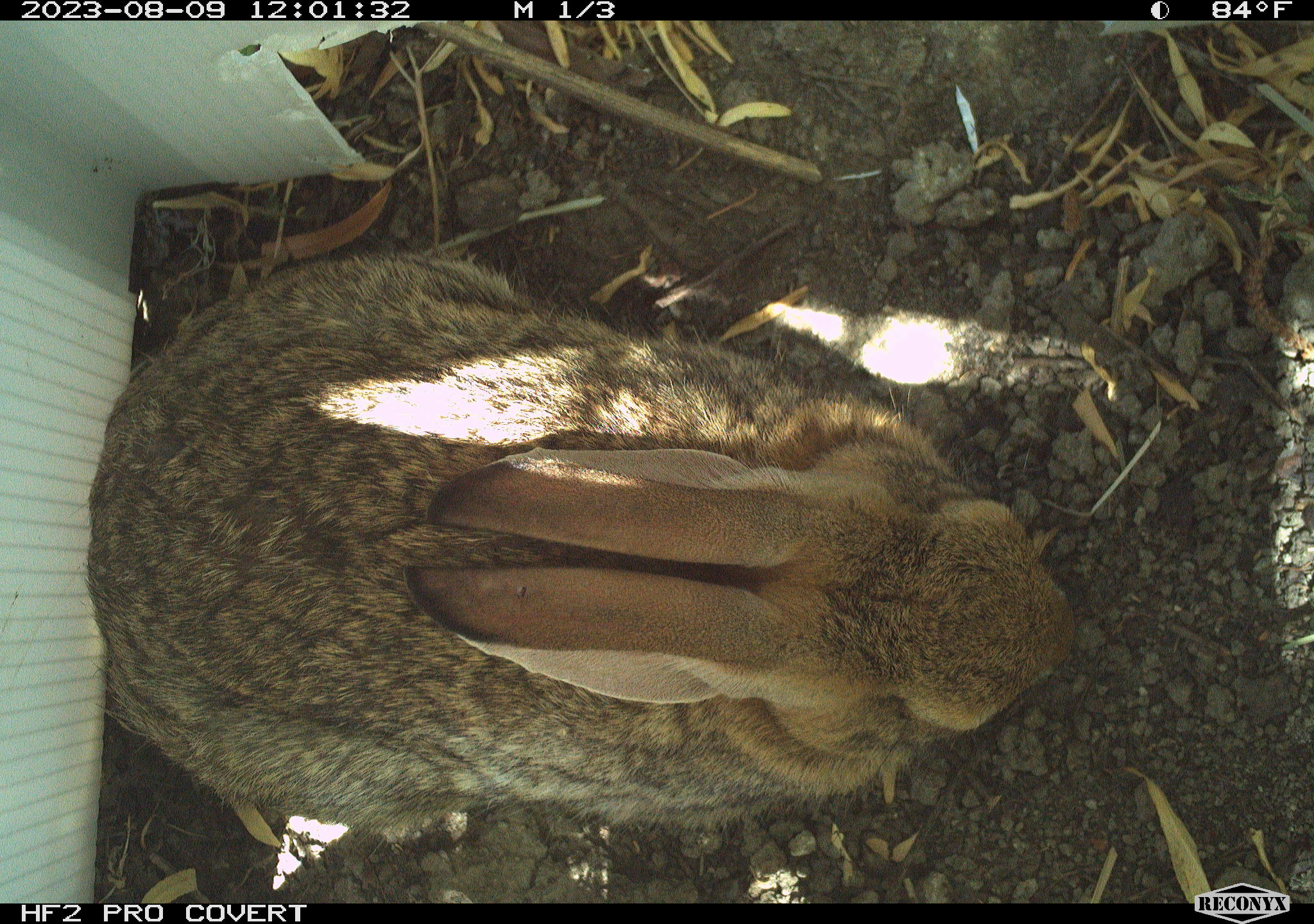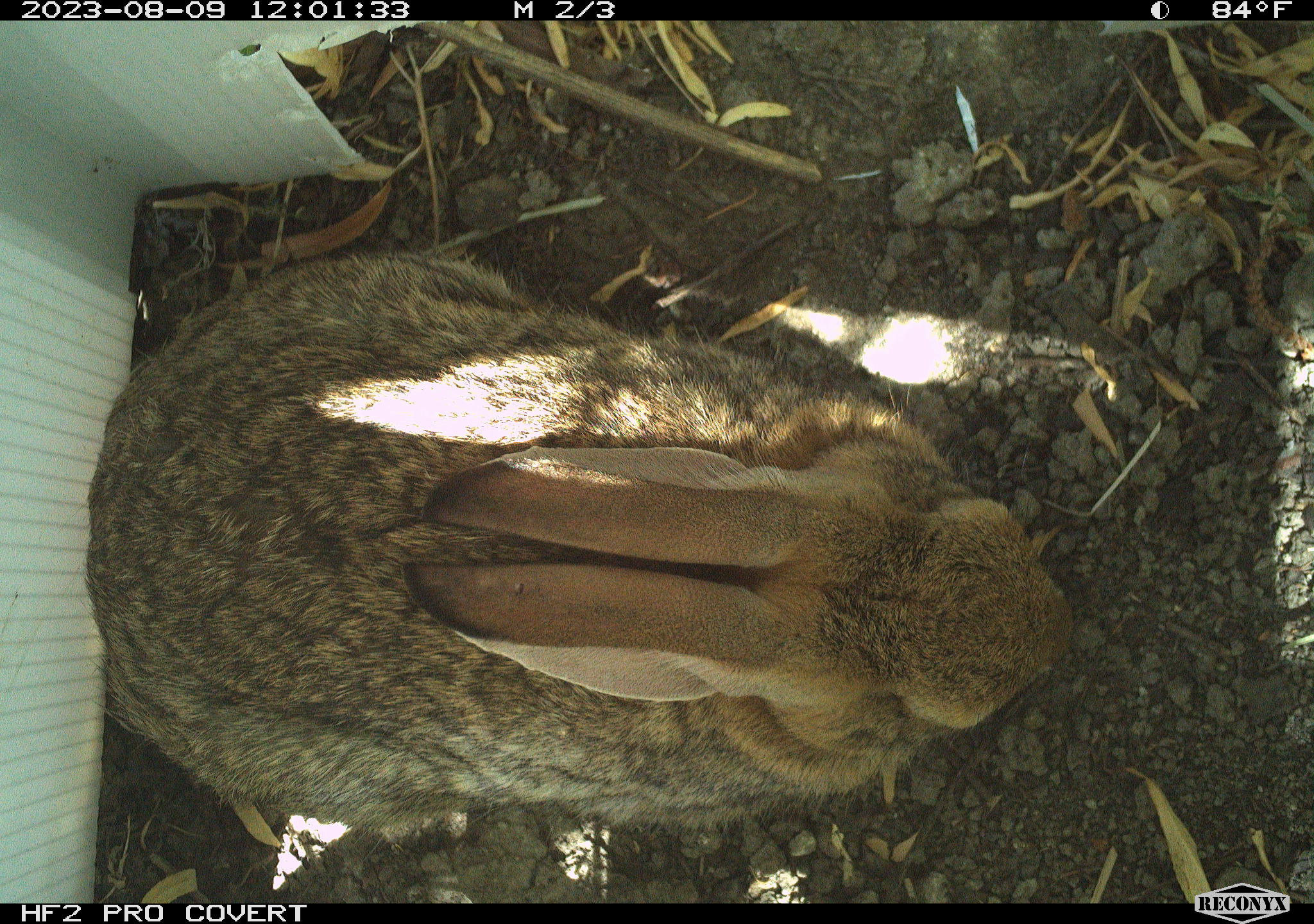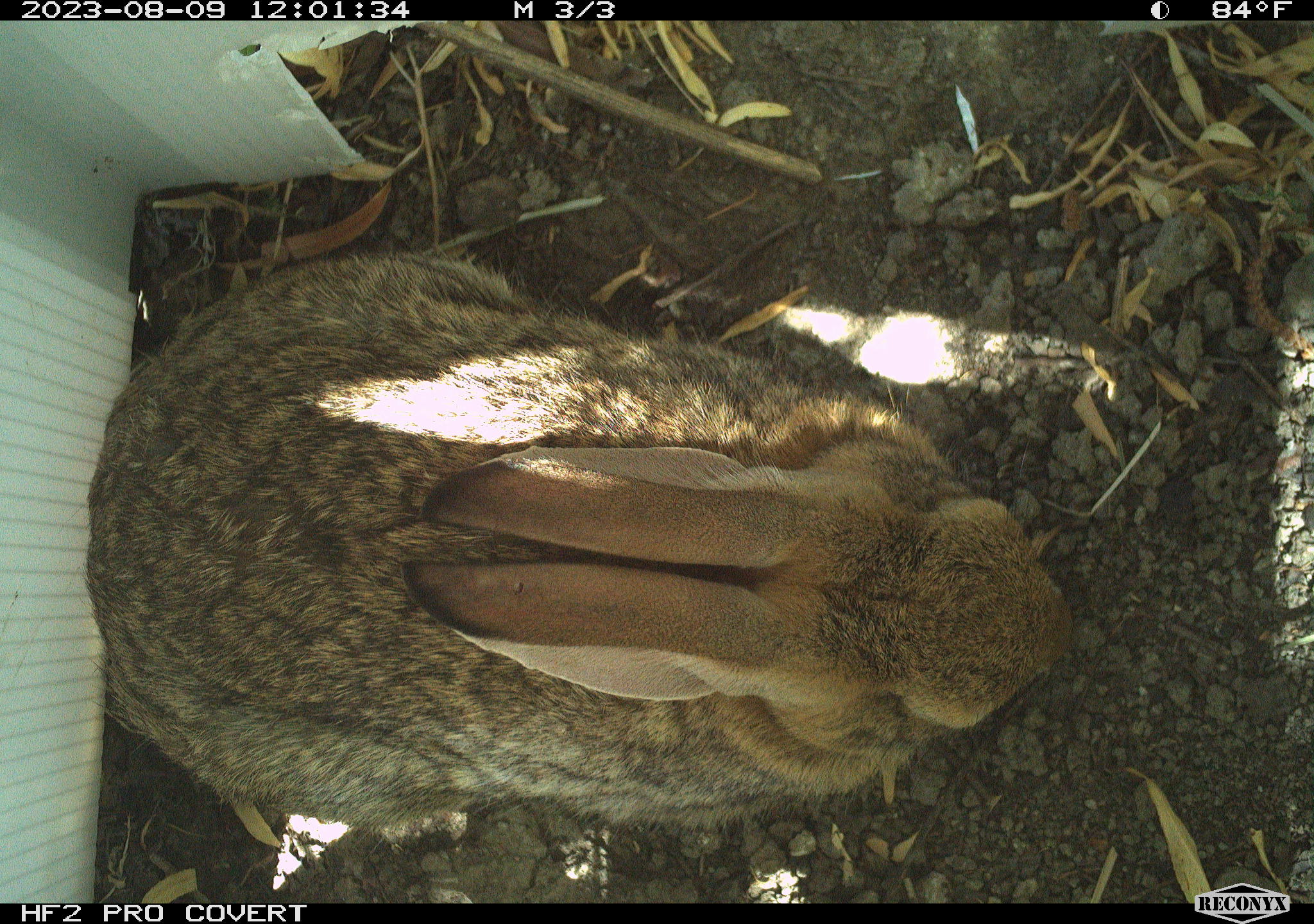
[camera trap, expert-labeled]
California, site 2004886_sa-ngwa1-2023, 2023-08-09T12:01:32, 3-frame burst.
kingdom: Animalia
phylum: Chordata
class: Mammalia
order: Lagomorpha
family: Leporidae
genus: Sylvilagus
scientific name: Sylvilagus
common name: cottontail rabbits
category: sylvilagus species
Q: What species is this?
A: Sylvilagus species (cottontail rabbits) (Sylvilagus).